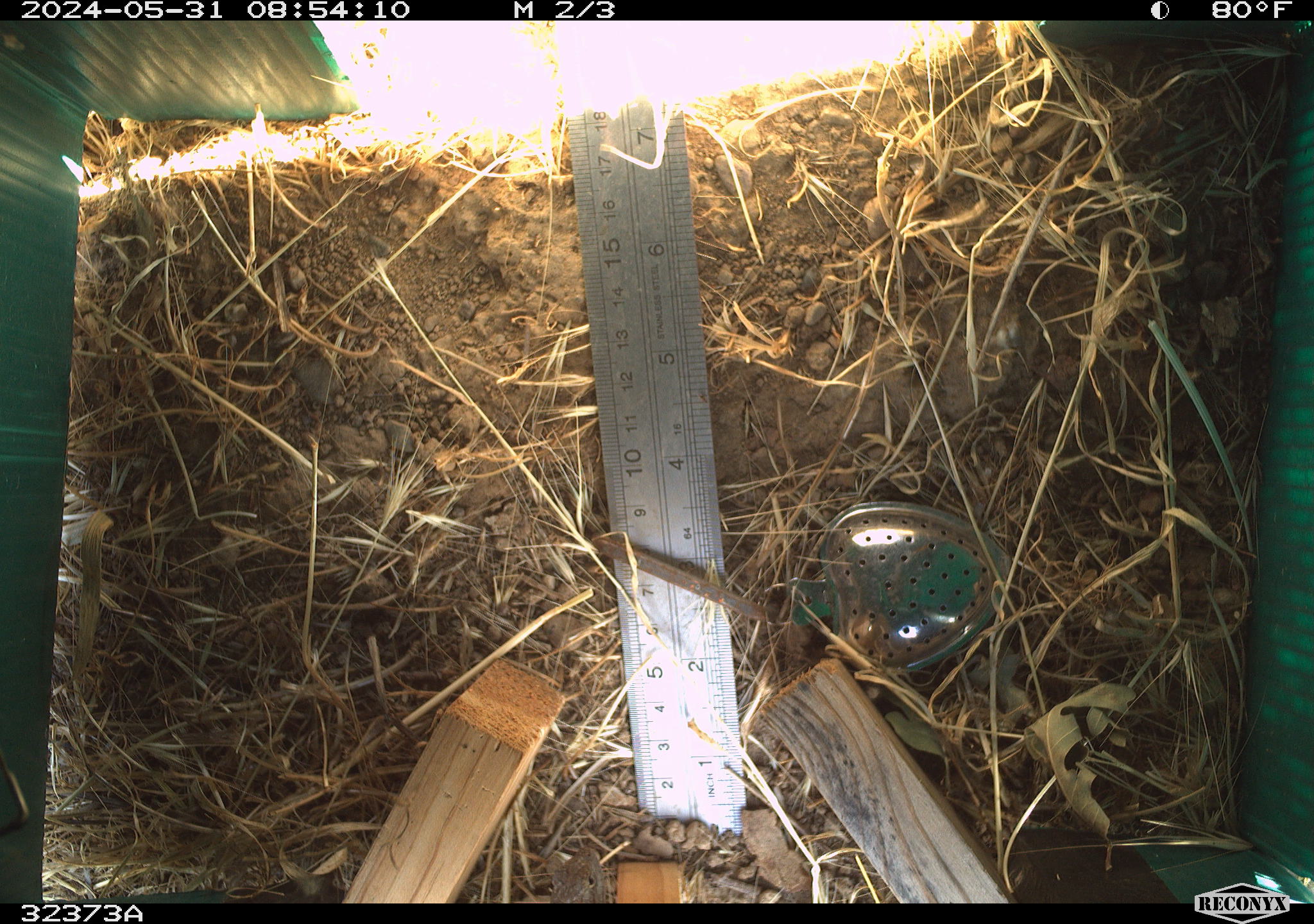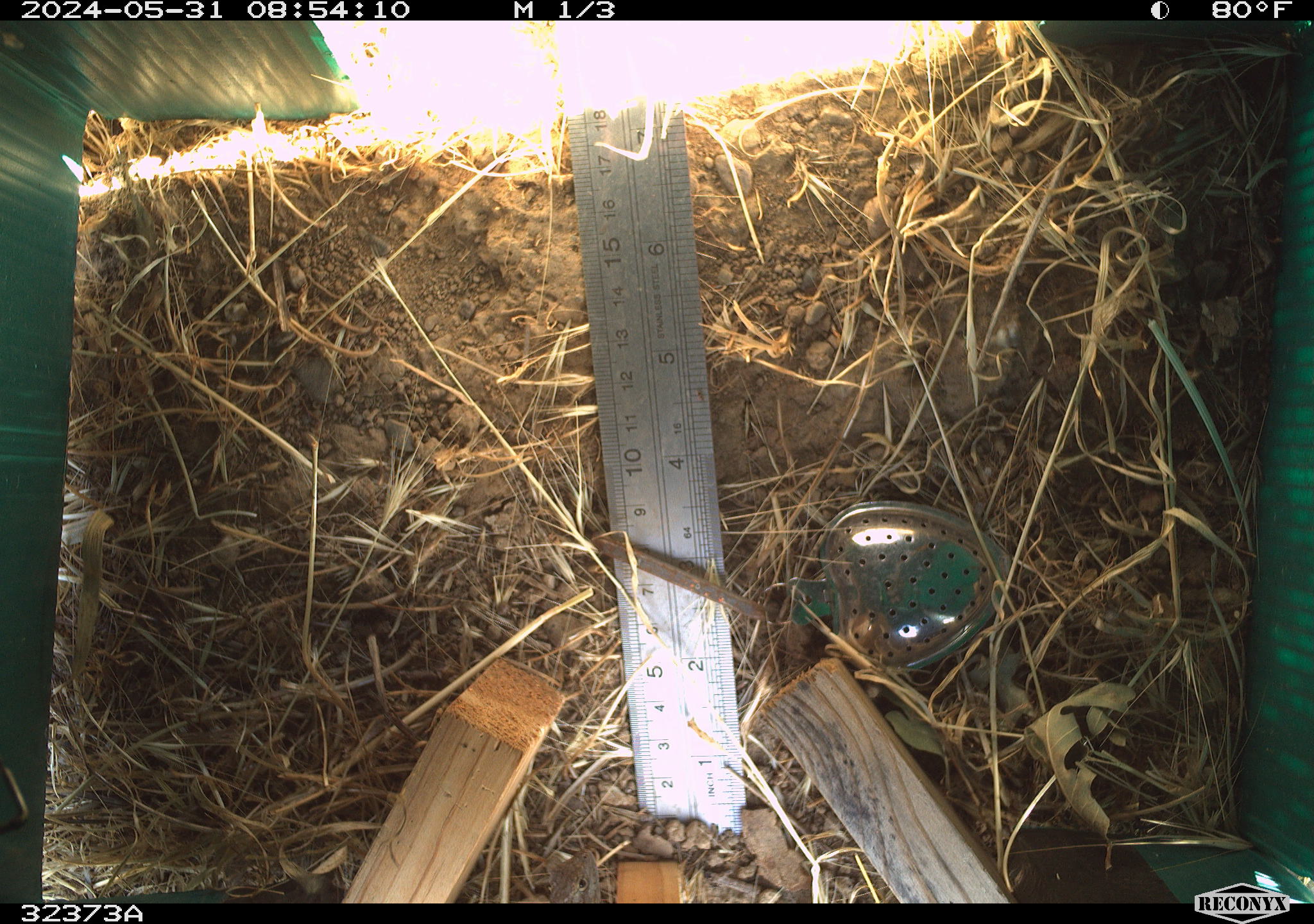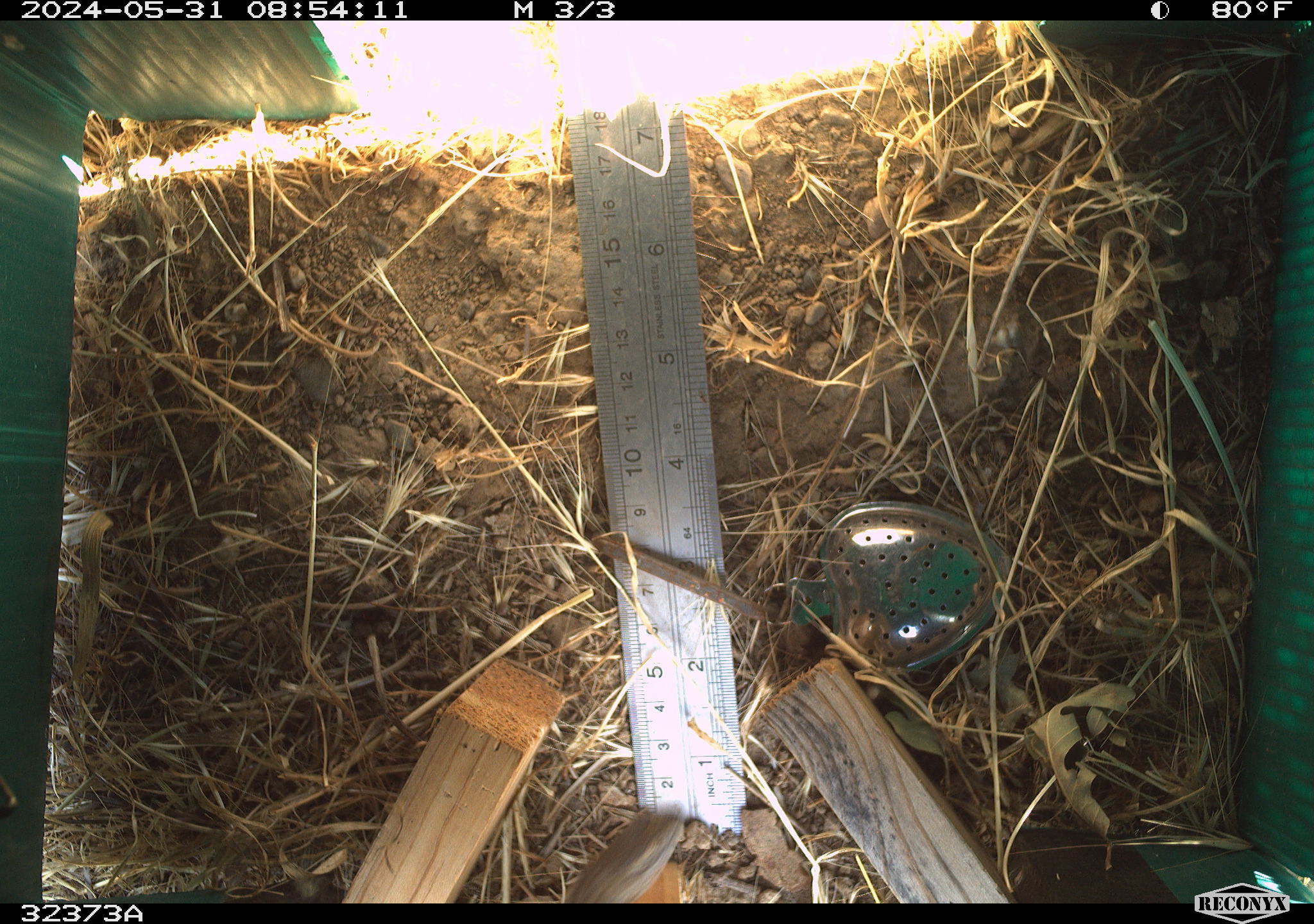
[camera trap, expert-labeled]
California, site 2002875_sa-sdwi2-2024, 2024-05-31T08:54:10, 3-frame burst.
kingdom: Animalia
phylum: Chordata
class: Reptilia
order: Squamata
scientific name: Squamata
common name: lizards and snakes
Lizards and snakes (Squamata).